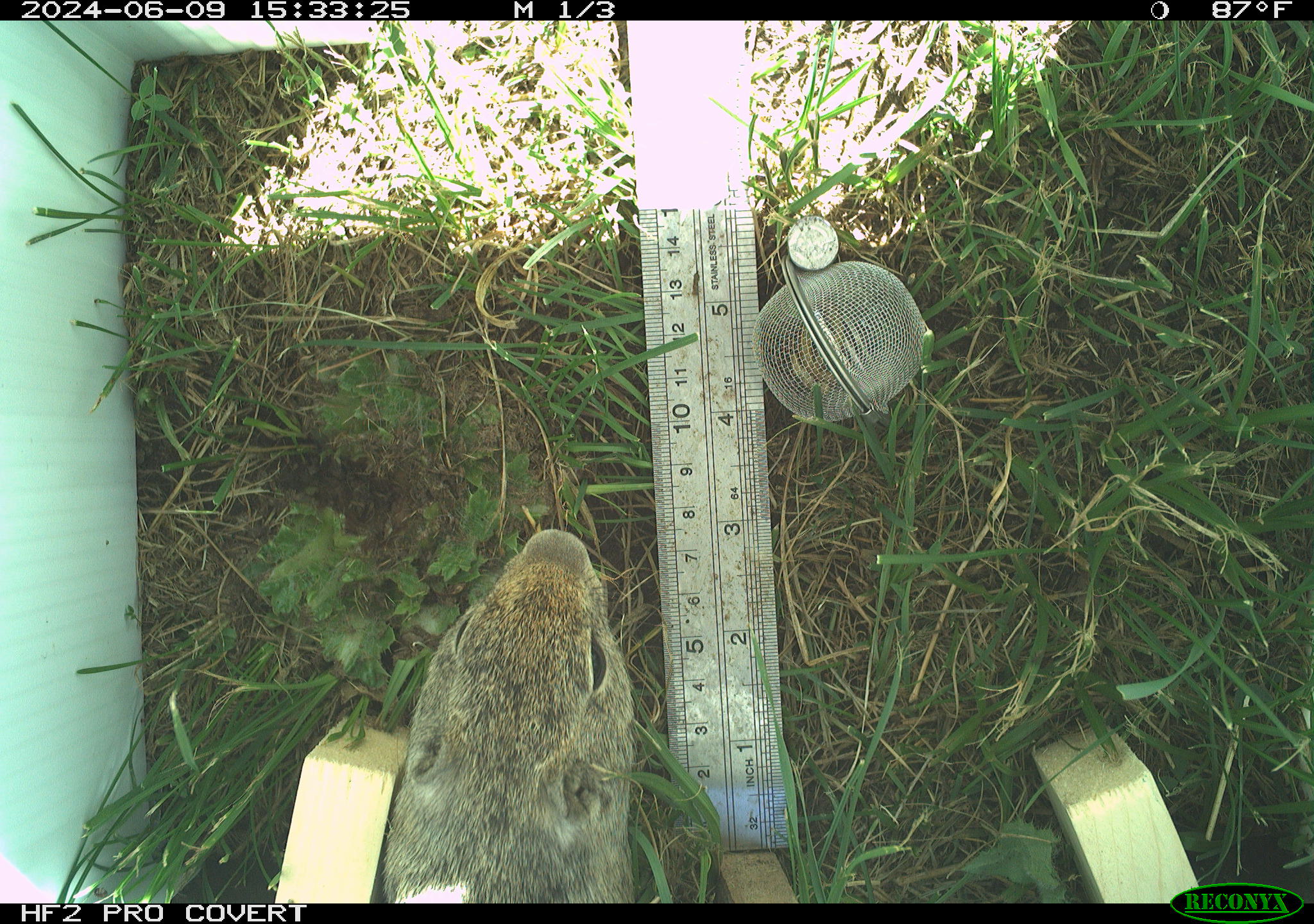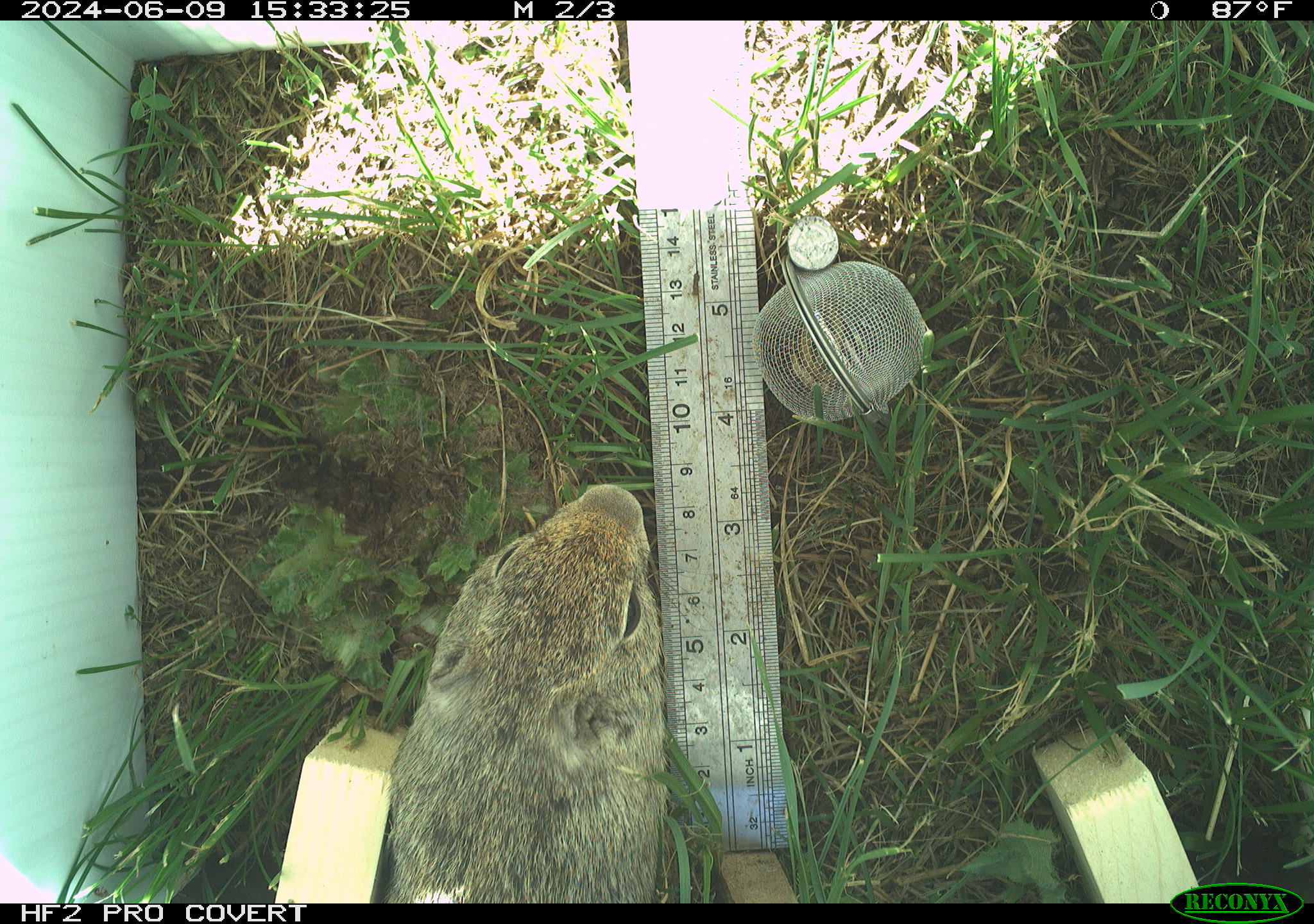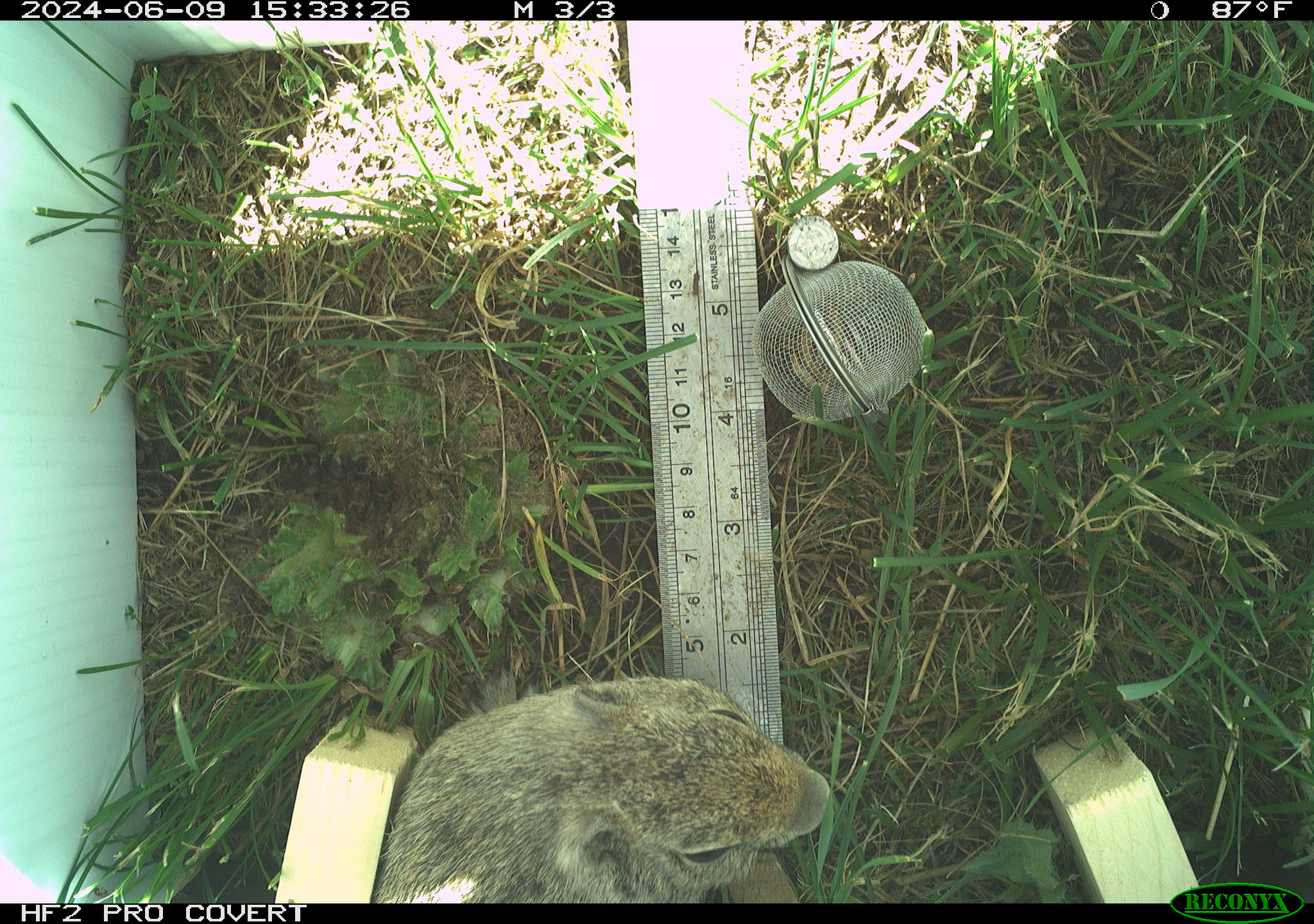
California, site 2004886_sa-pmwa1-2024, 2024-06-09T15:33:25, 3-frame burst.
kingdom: Animalia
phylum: Chordata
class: Mammalia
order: Rodentia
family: Sciuridae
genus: Urocitellus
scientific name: Urocitellus beldingi beldingi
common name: belding's ground squirrel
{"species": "belding's ground squirrel (Urocitellus beldingi beldingi)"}